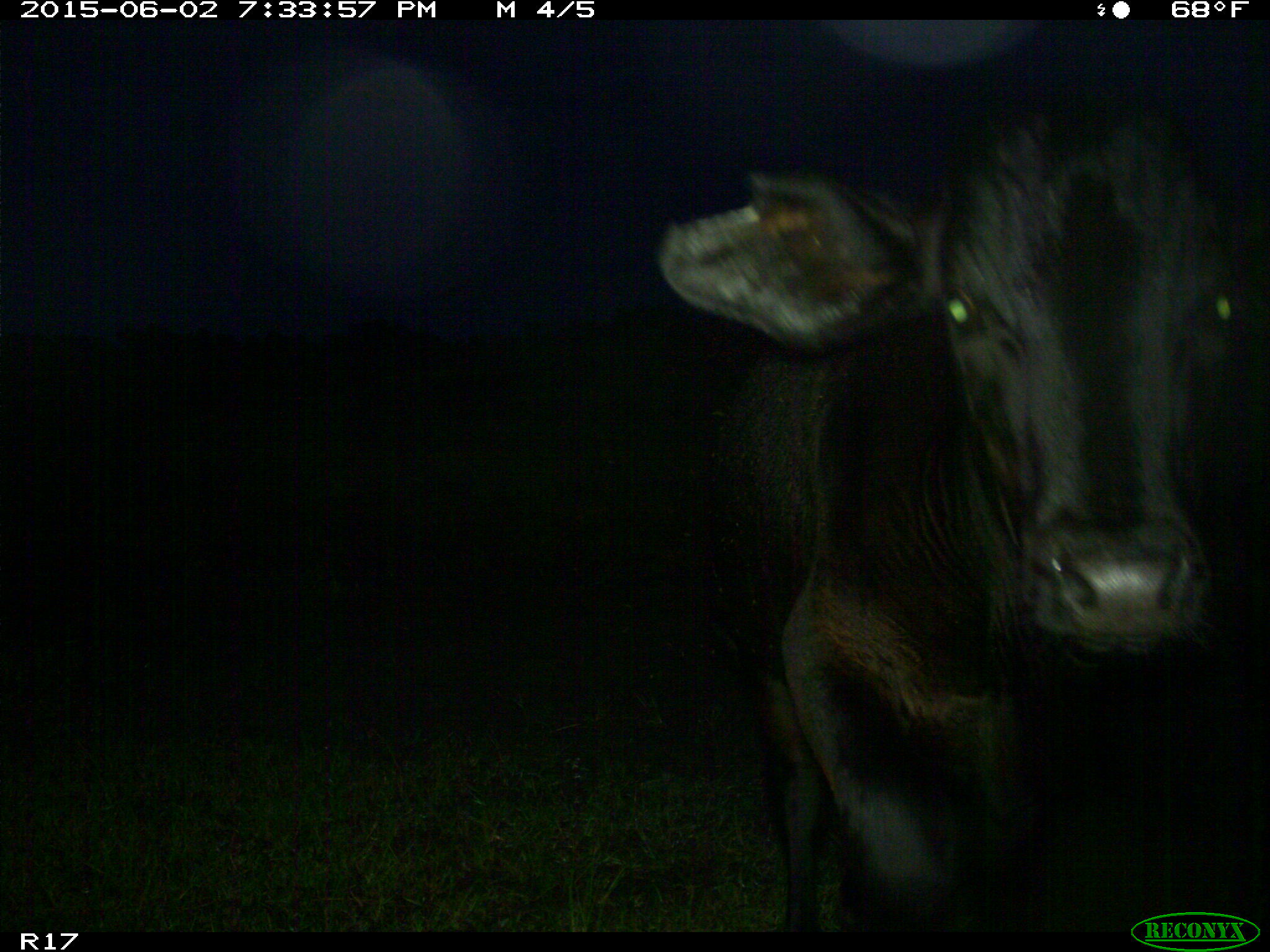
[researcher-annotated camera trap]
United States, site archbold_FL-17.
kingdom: Animalia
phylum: Chordata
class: Mammalia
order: Artiodactyla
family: Bovidae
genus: Bos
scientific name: Bos taurus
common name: domestic cow